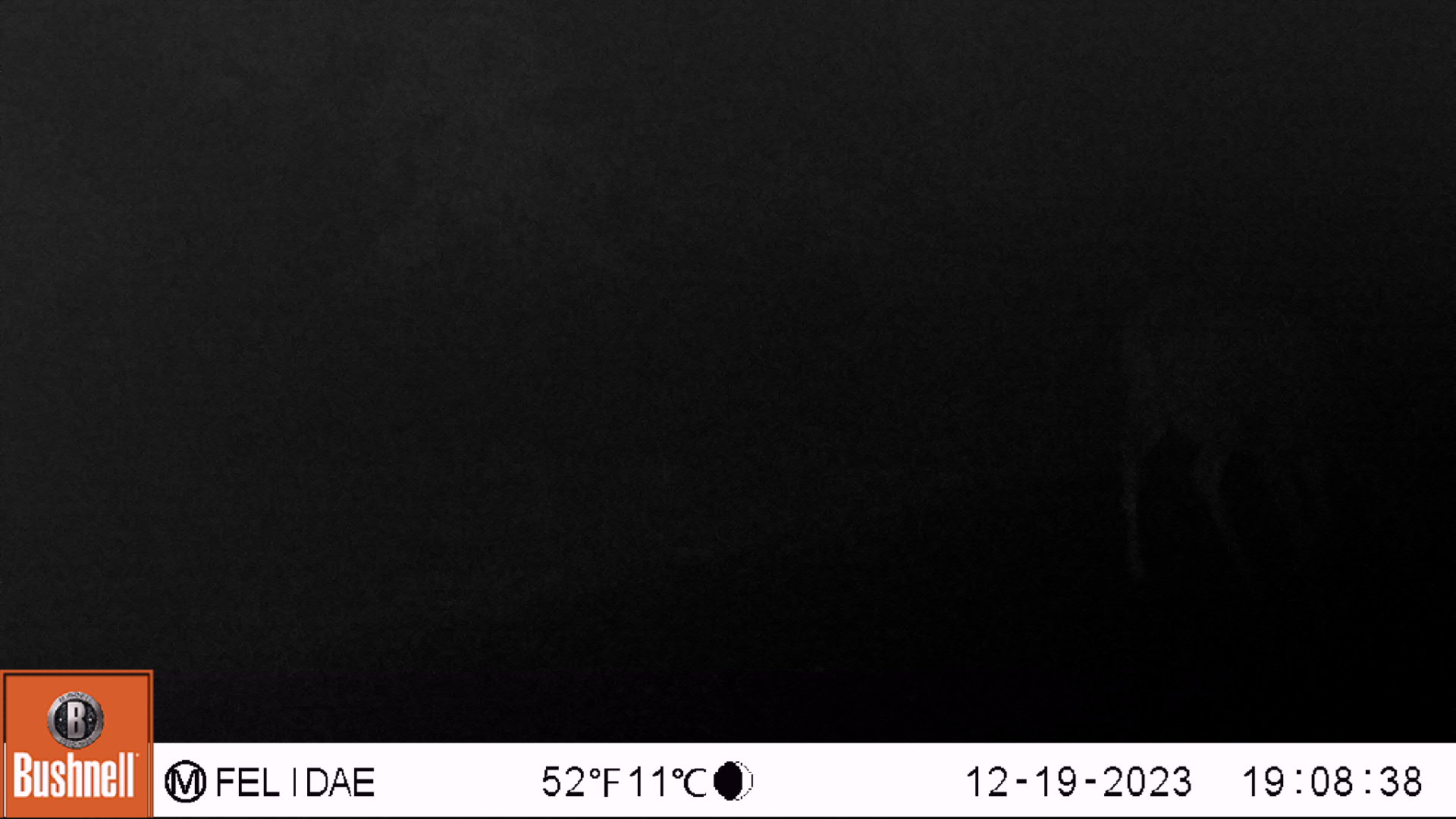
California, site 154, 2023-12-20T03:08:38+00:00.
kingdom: Animalia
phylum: Chordata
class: Mammalia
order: Artiodactyla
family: Cervidae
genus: Odocoileus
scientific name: Odocoileus hemionus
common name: mule deer